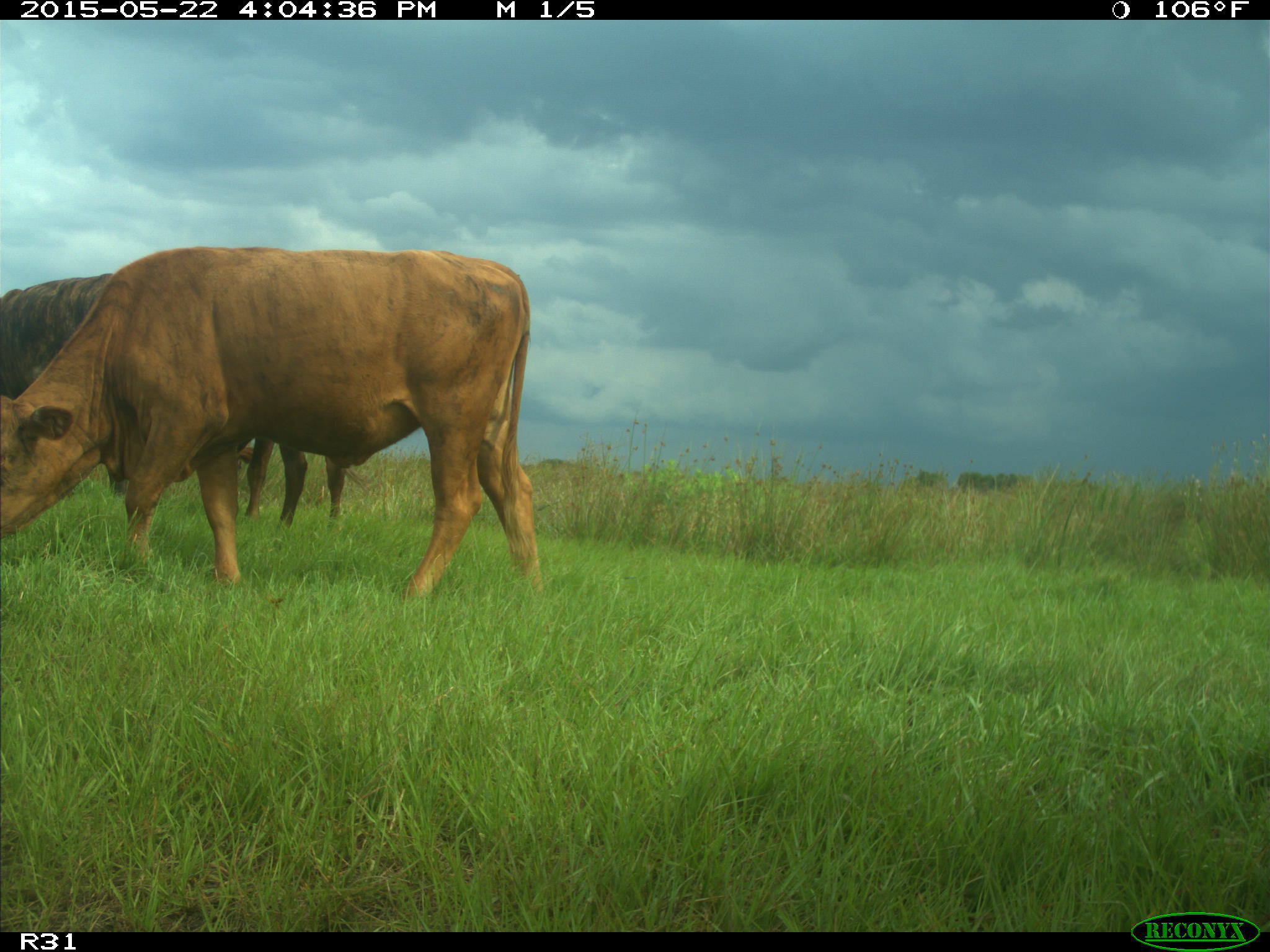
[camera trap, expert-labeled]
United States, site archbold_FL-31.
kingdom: Animalia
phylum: Chordata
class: Mammalia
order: Artiodactyla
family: Bovidae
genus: Bos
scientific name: Bos taurus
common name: domestic cow